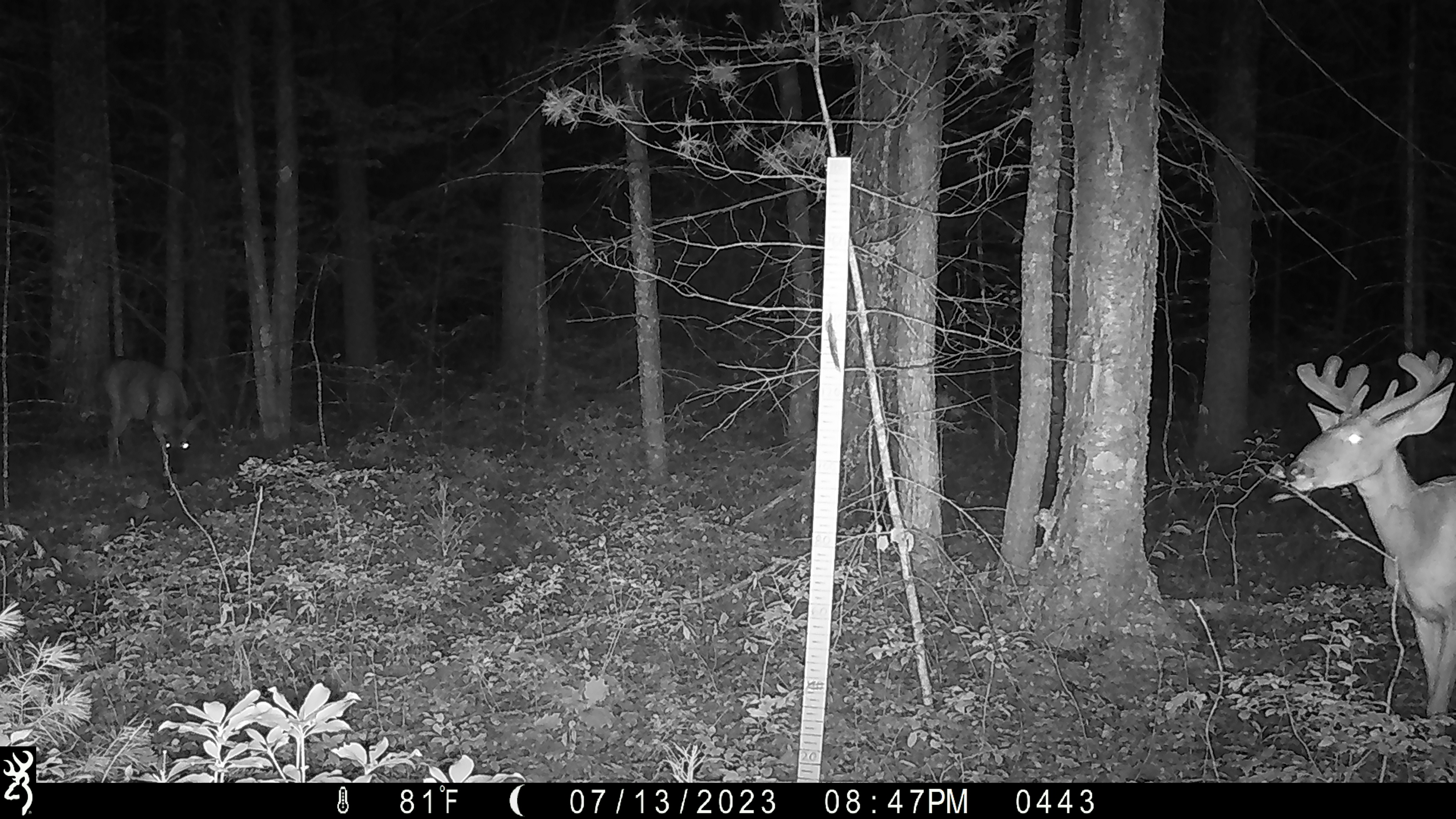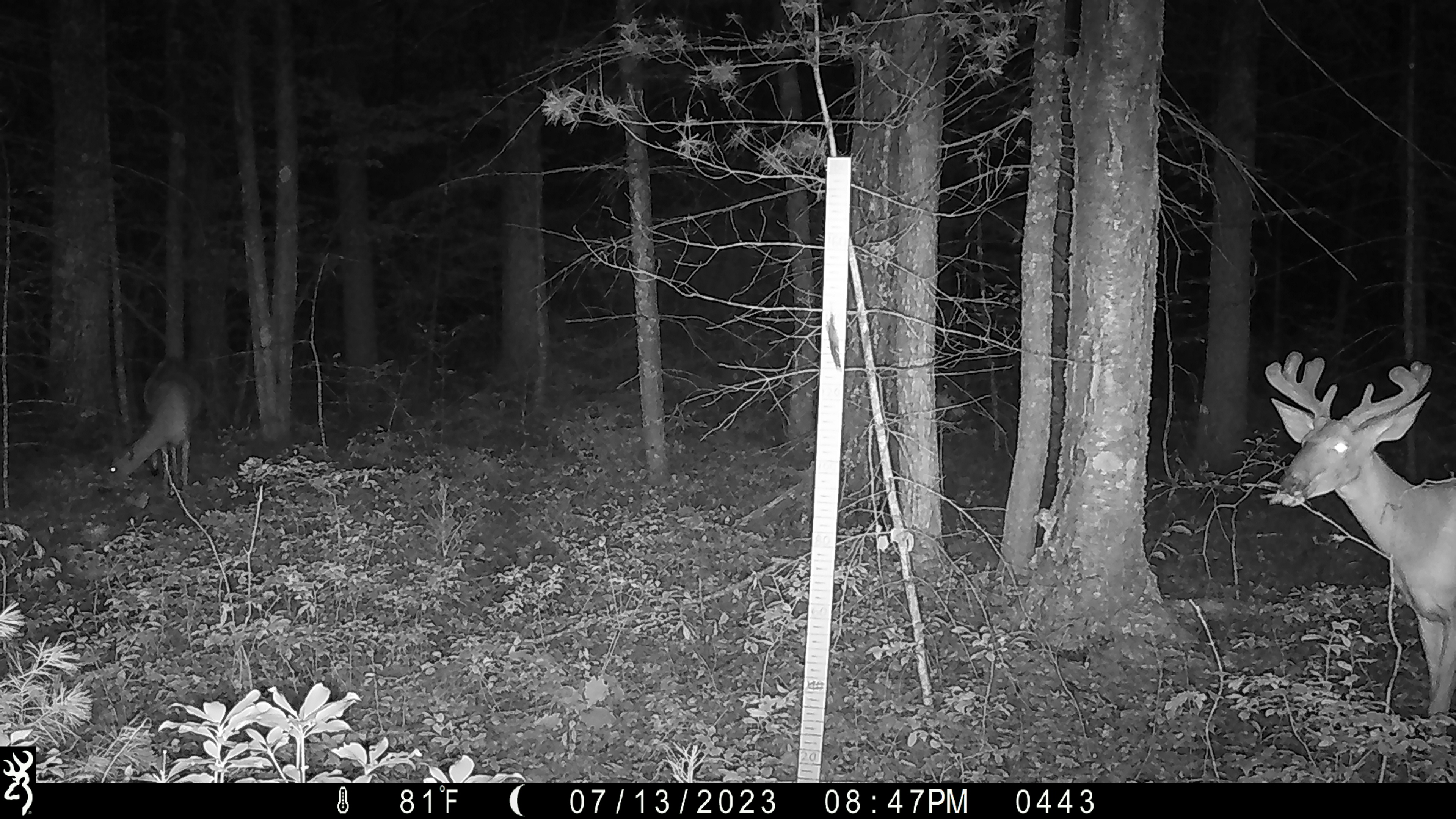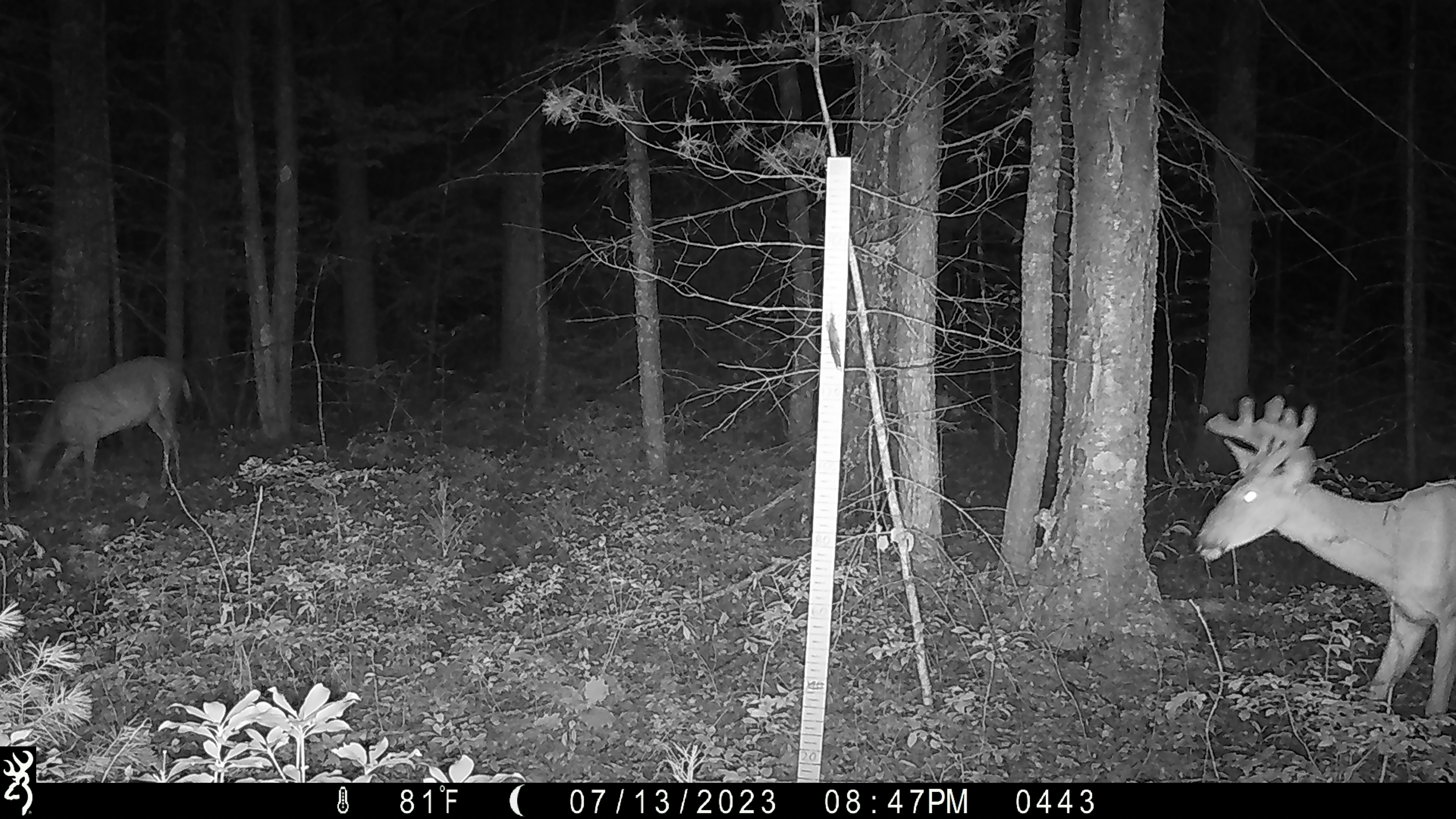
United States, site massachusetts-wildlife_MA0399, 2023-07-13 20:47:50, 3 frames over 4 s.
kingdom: Animalia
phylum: Chordata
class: Mammalia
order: Artiodactyla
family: Cervidae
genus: Odocoileus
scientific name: Odocoileus virginianus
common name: white-tailed deer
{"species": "white-tailed deer (Odocoileus virginianus)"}